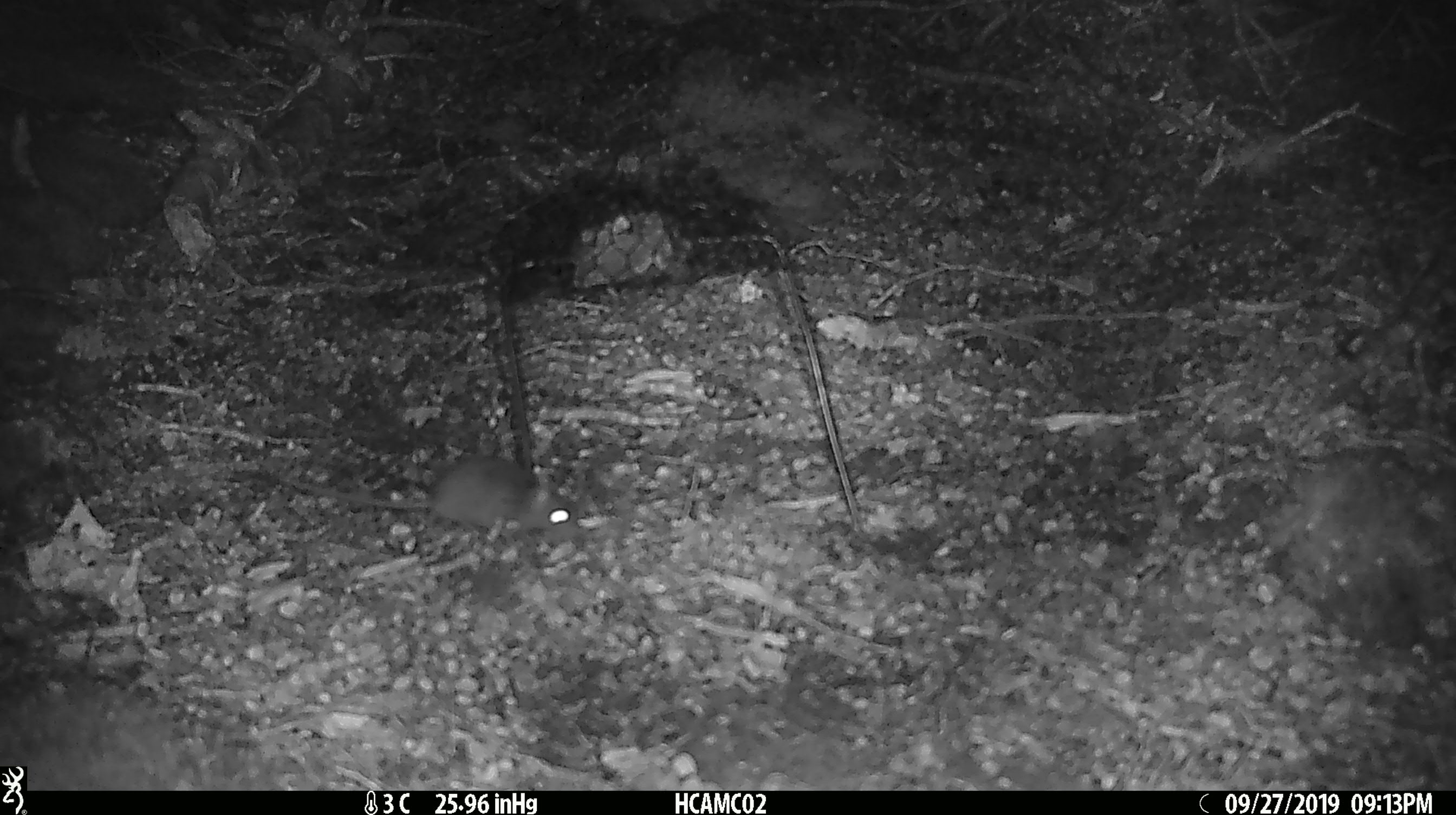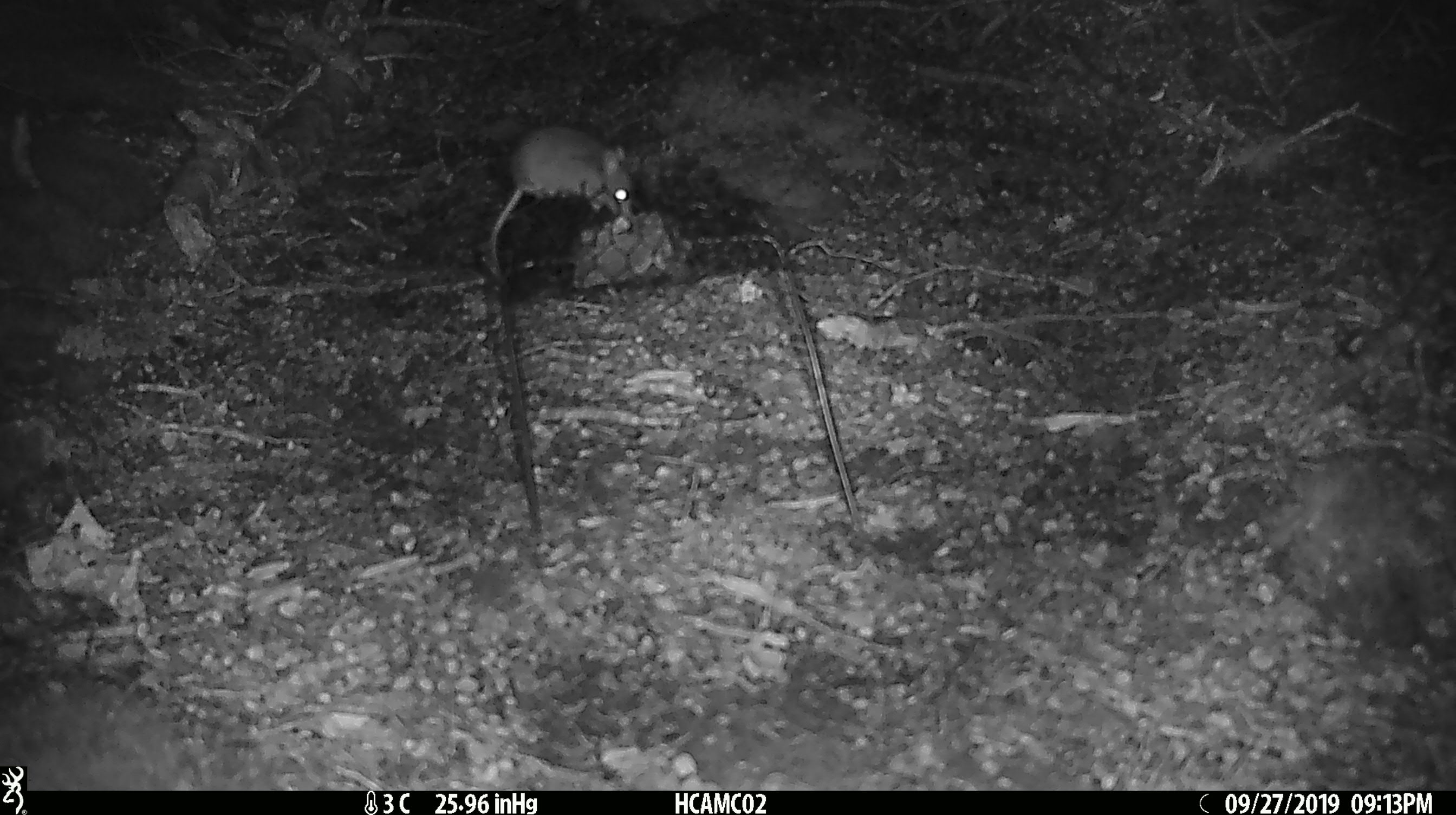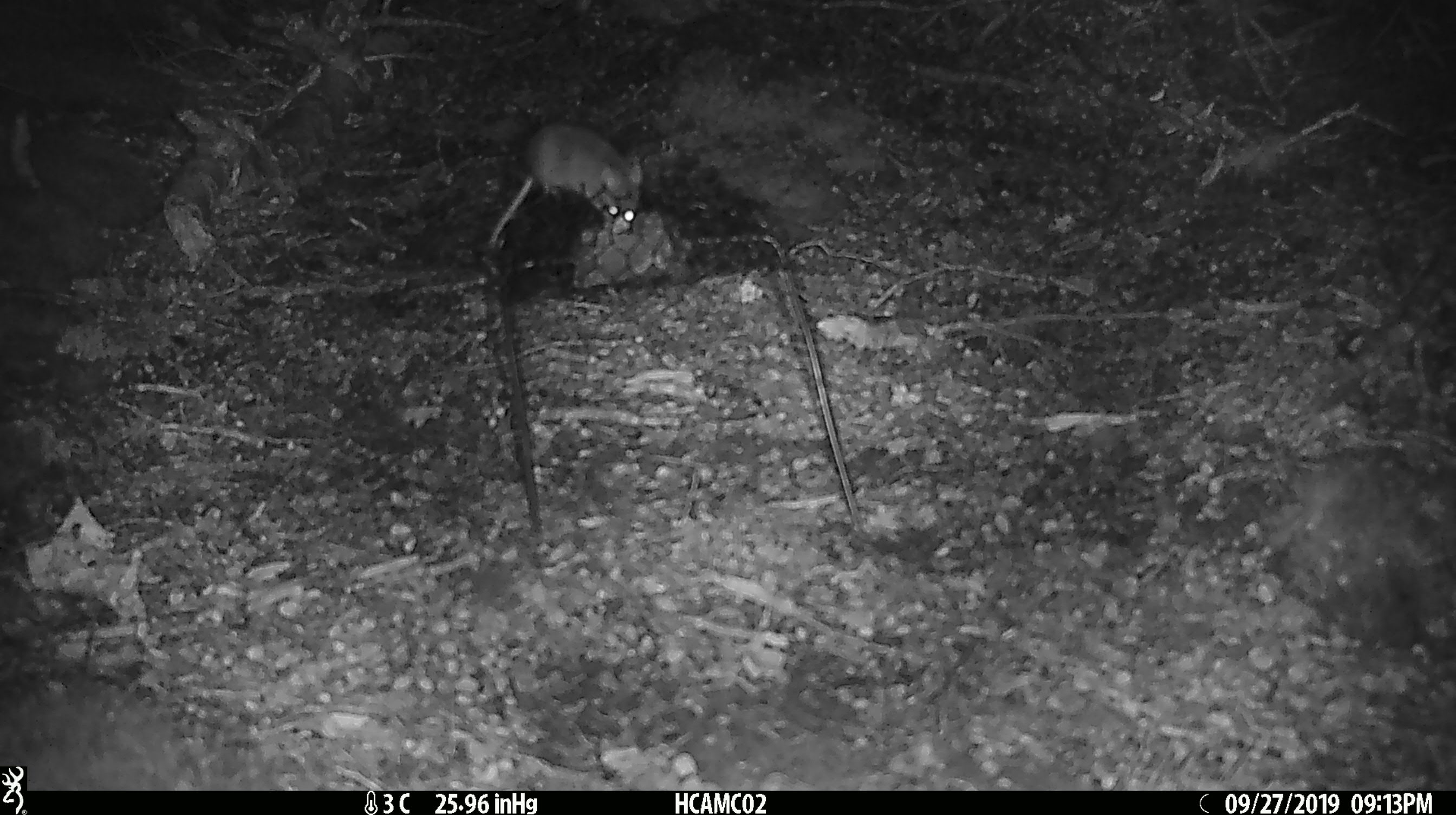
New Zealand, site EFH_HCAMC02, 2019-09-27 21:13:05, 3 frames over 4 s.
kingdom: Animalia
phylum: Chordata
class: Mammalia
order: Rodentia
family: Muridae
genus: Mus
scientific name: Mus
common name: mouse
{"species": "mouse (Mus)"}